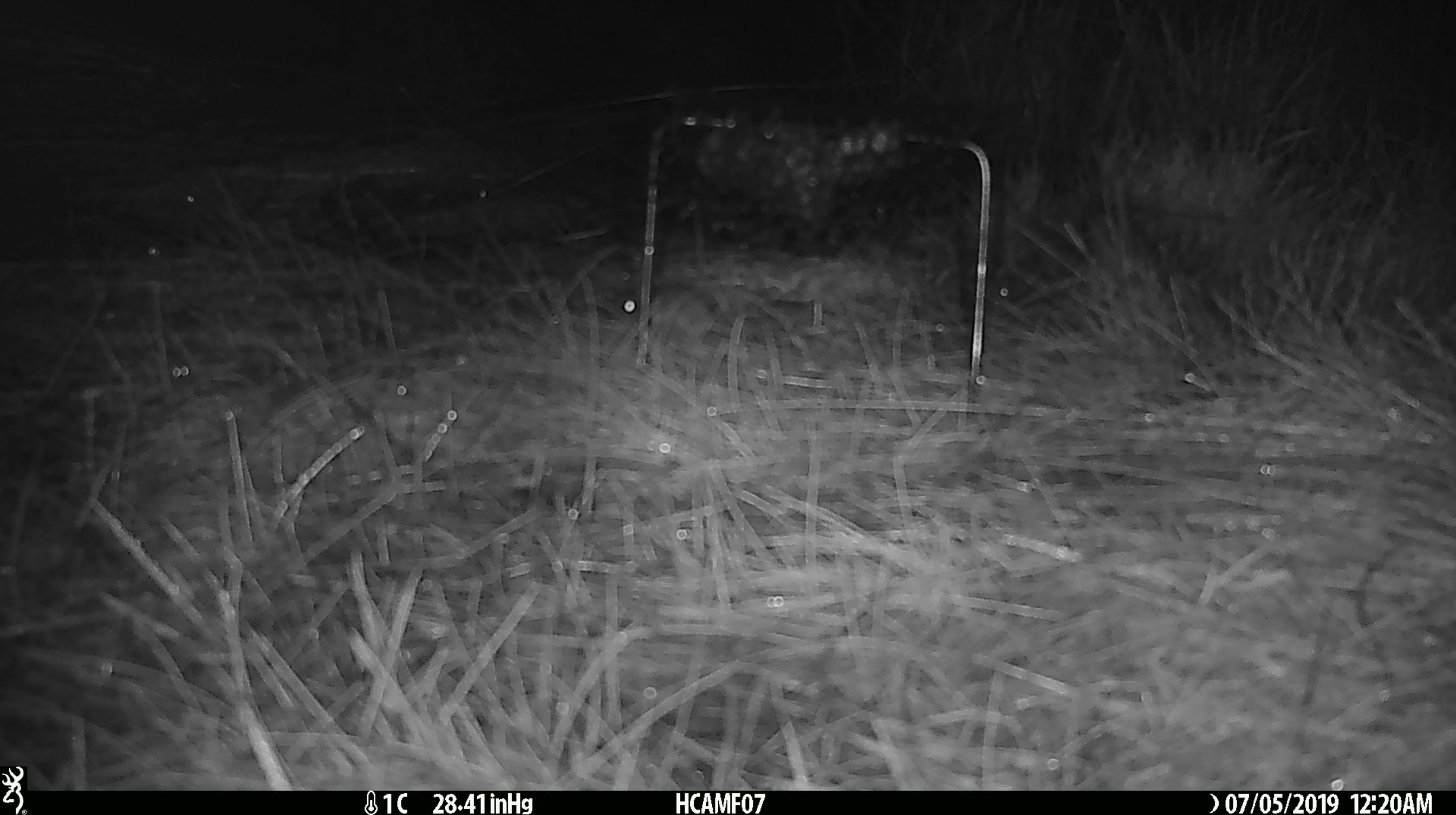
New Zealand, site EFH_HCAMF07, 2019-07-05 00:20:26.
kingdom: Animalia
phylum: Chordata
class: Mammalia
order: Rodentia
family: Muridae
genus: Mus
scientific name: Mus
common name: mouse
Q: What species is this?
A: Mouse (Mus).